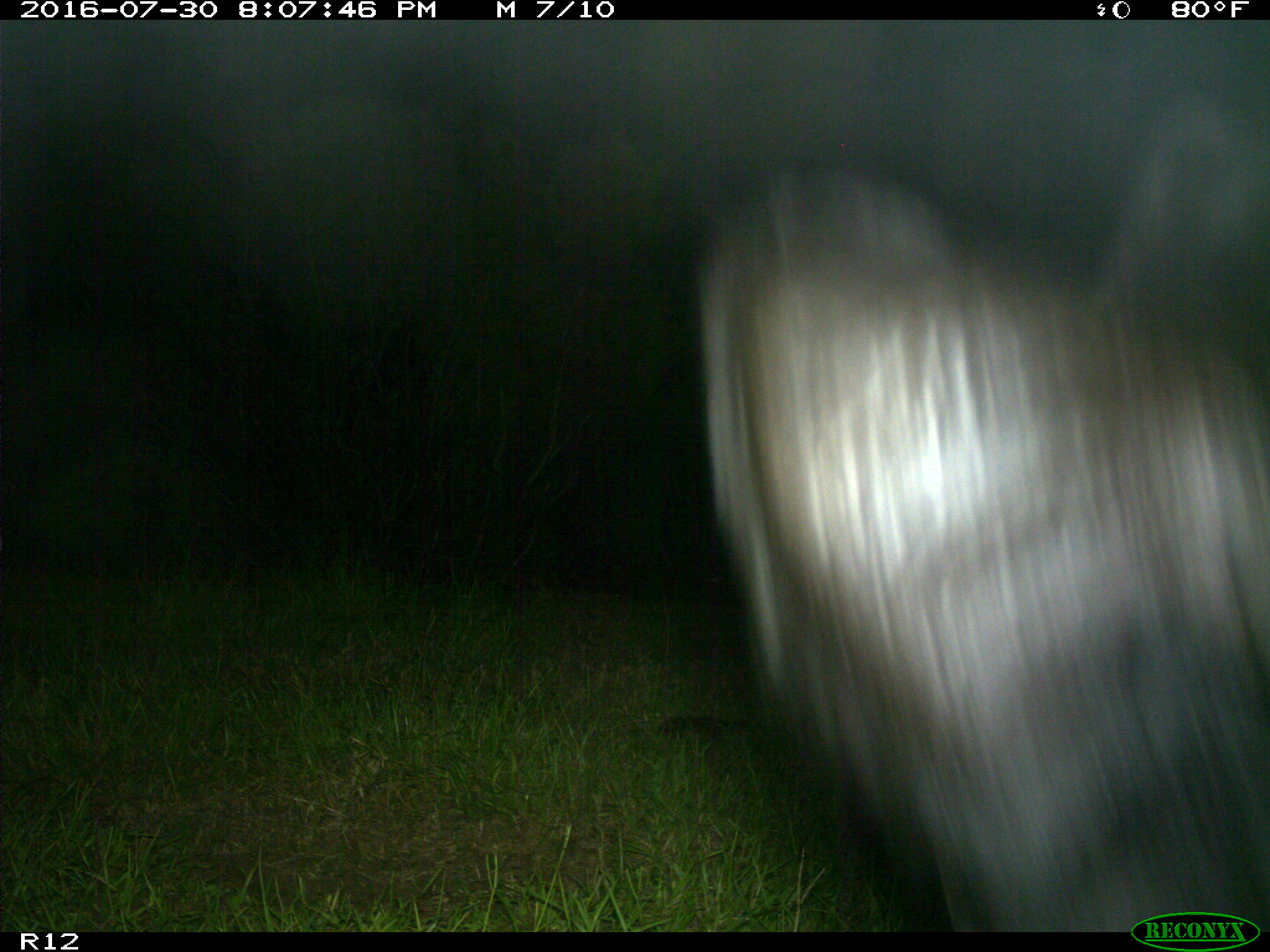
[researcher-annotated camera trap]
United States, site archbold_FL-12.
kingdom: Animalia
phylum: Chordata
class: Mammalia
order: Artiodactyla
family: Bovidae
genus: Bos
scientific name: Bos taurus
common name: domestic cow